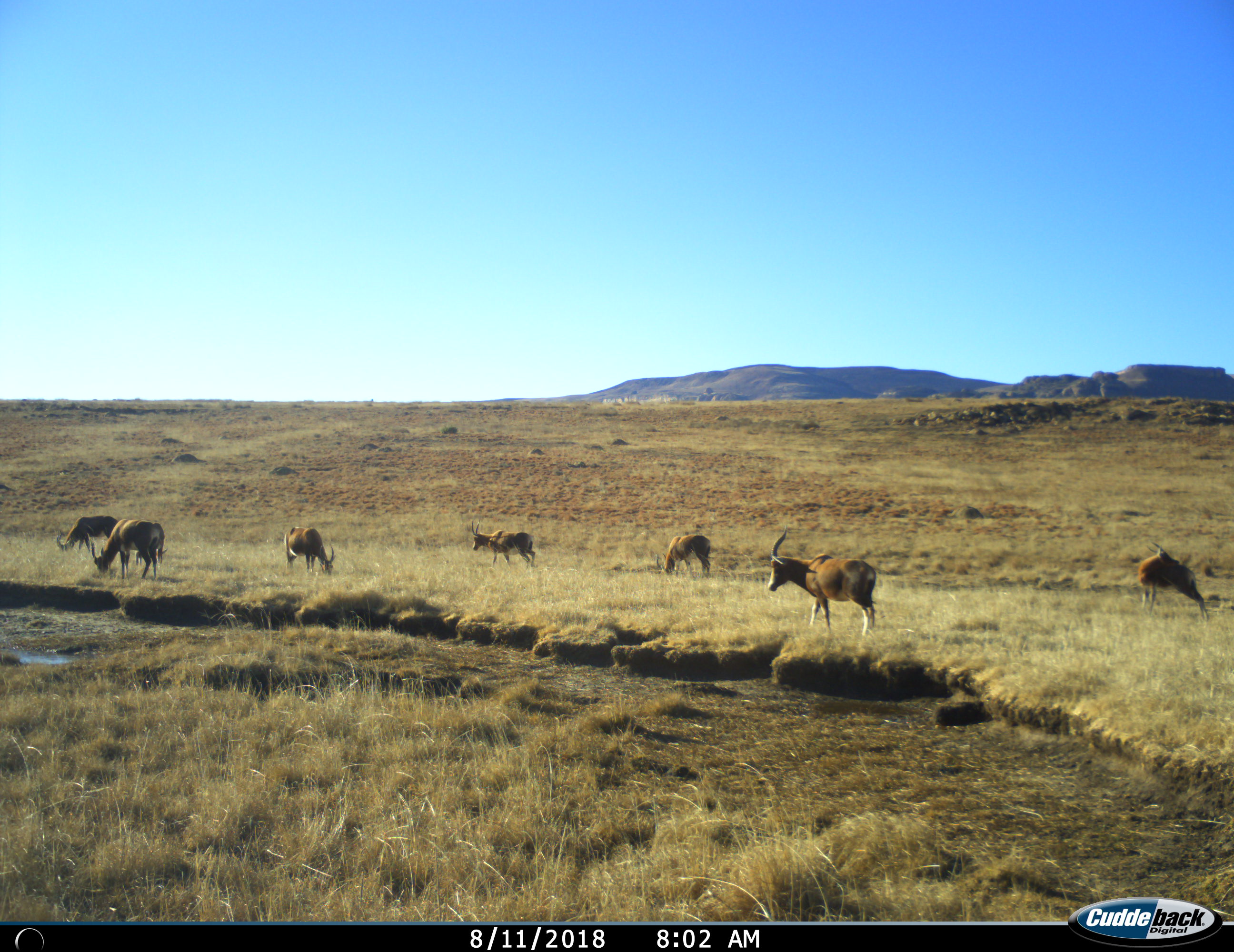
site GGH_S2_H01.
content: unidentified animal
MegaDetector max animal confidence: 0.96